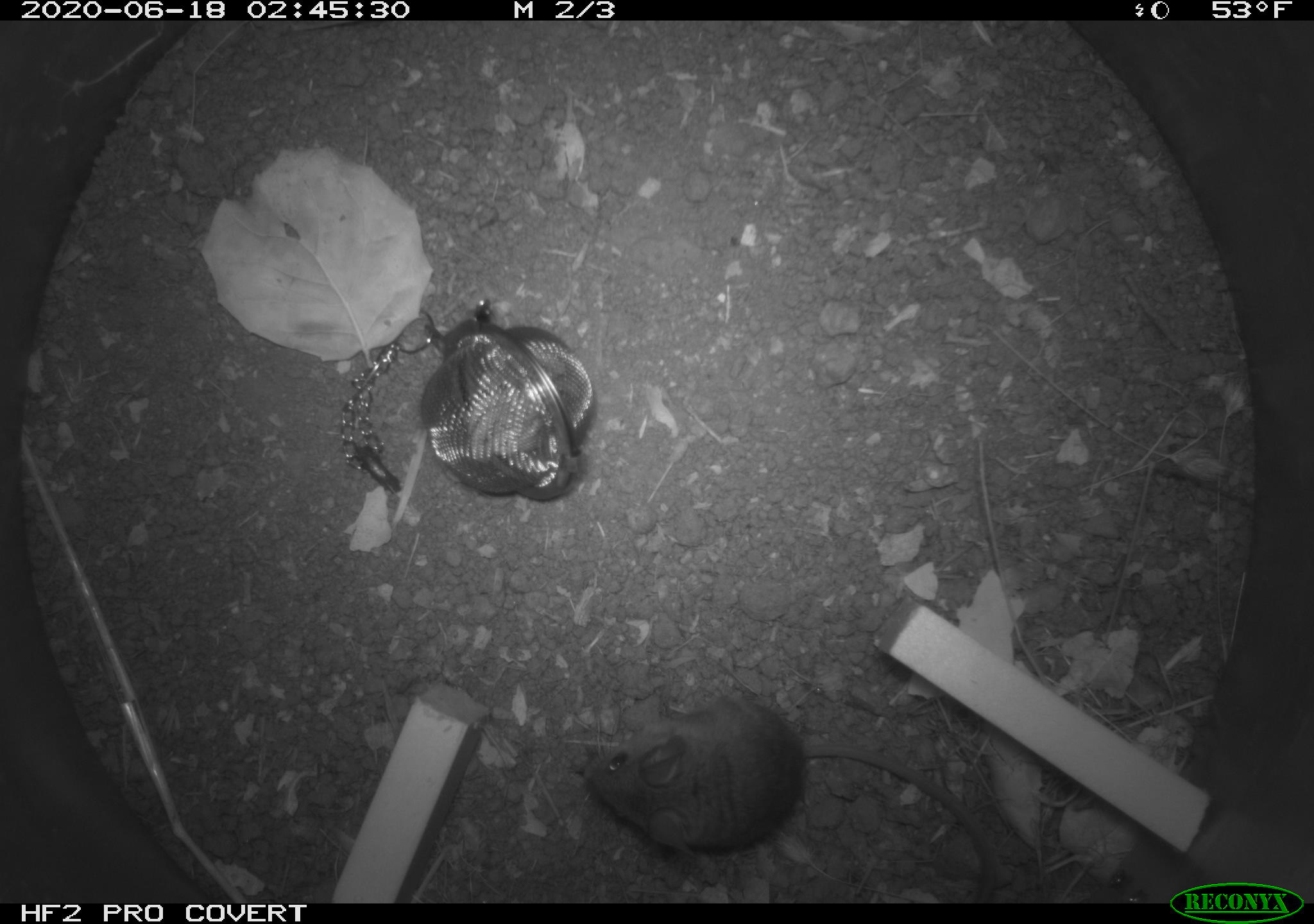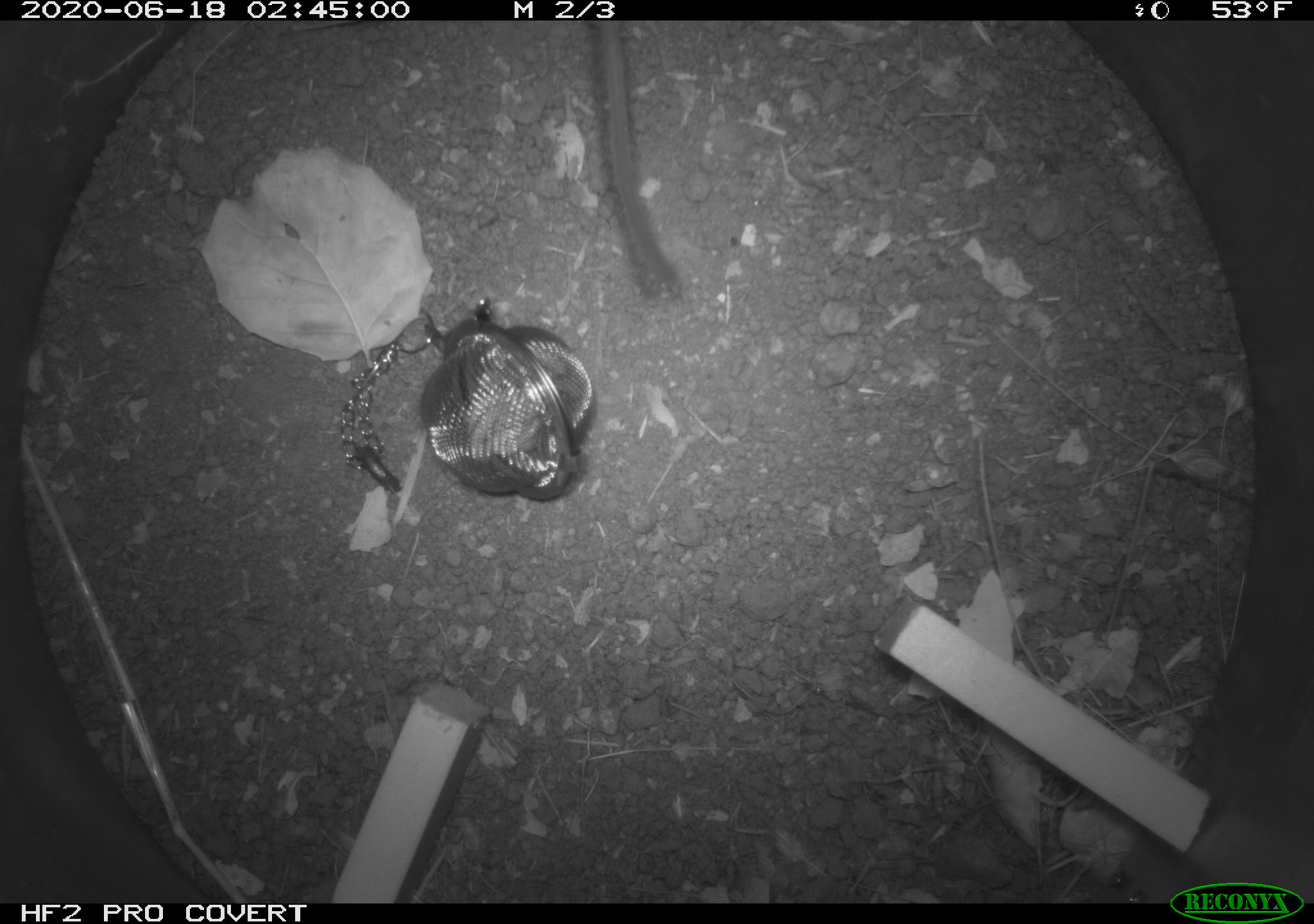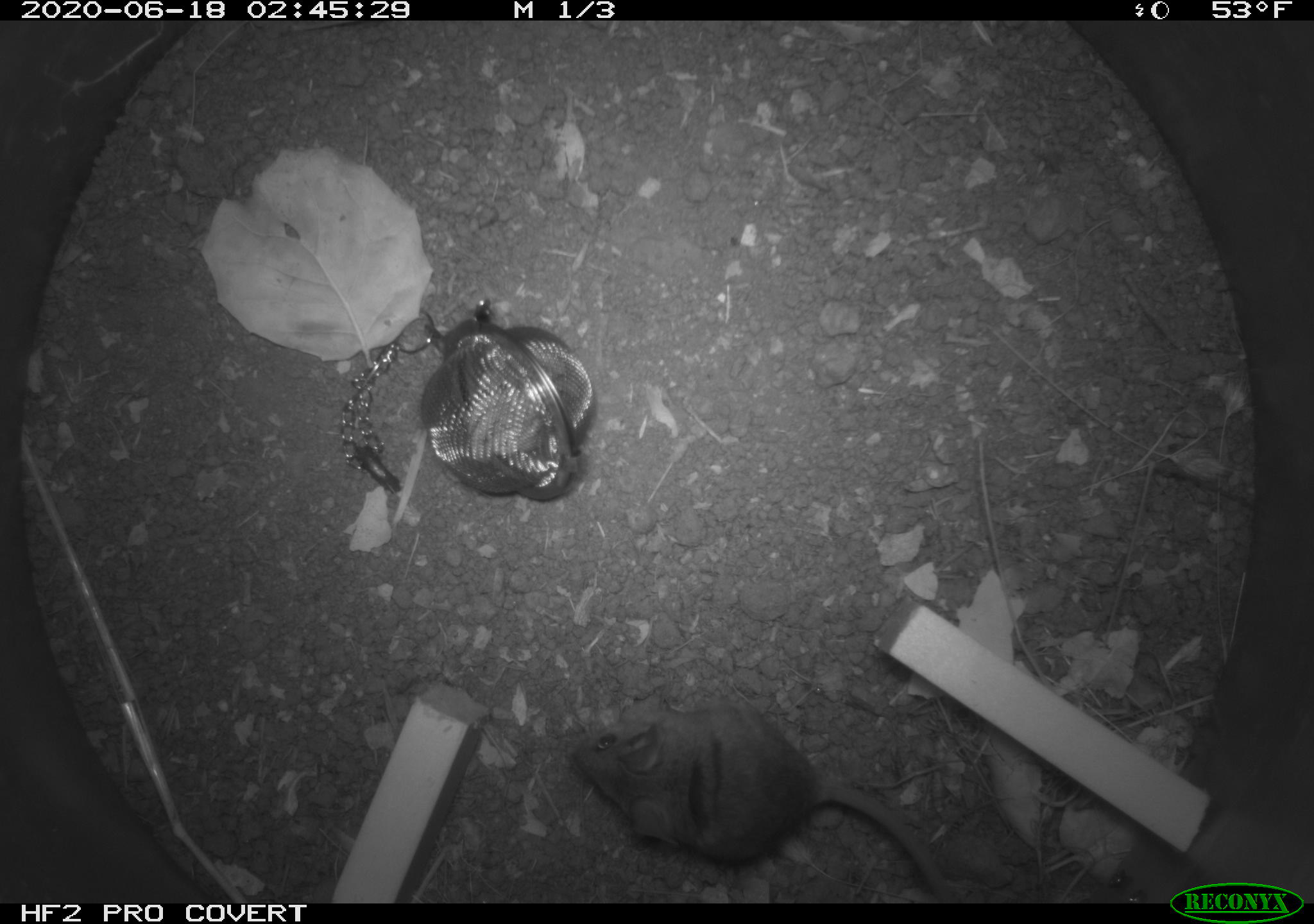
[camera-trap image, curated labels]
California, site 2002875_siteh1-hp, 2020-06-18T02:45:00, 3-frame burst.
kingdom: Animalia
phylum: Chordata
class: Mammalia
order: Rodentia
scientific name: Rodentia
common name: mouse species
Mouse species (Rodentia).